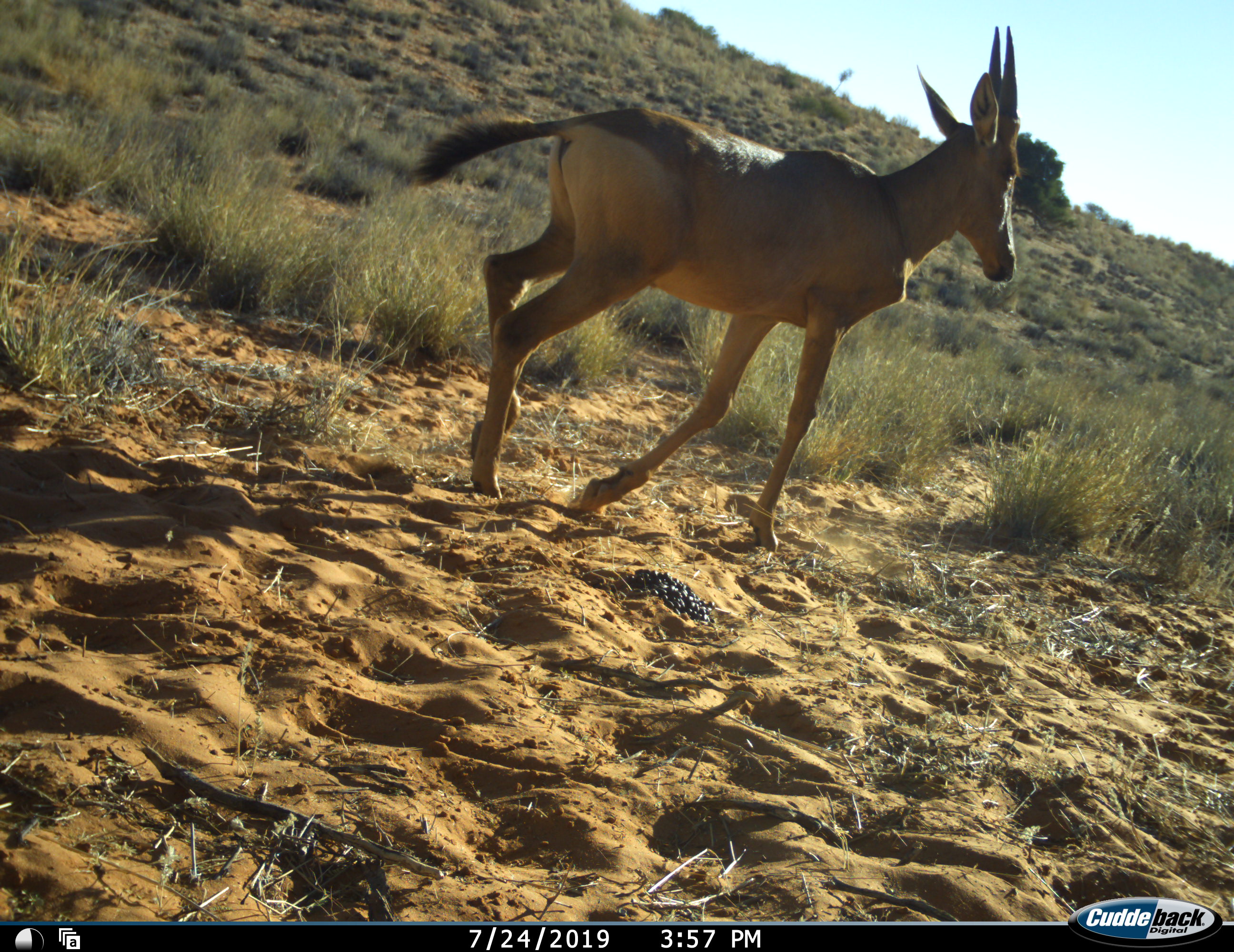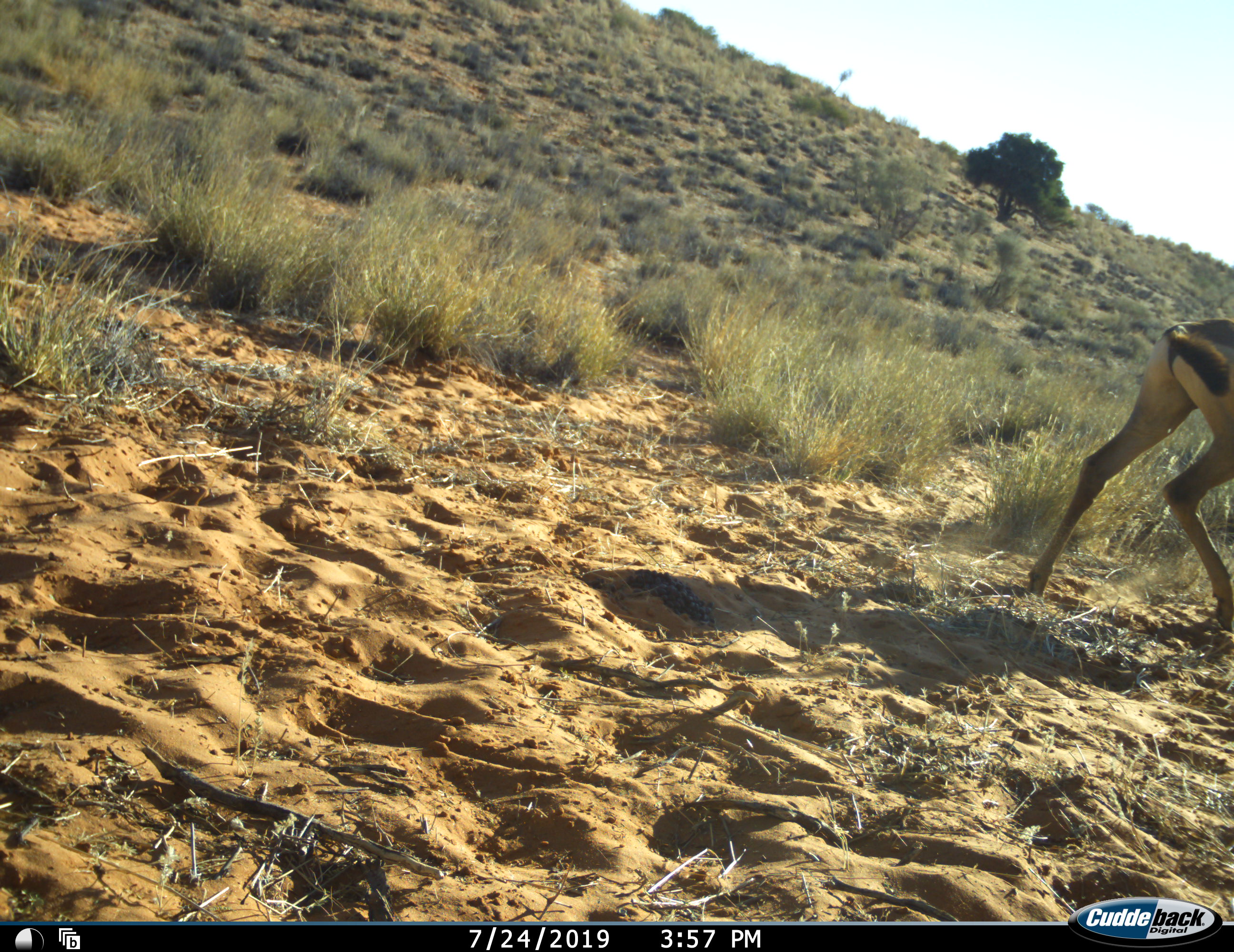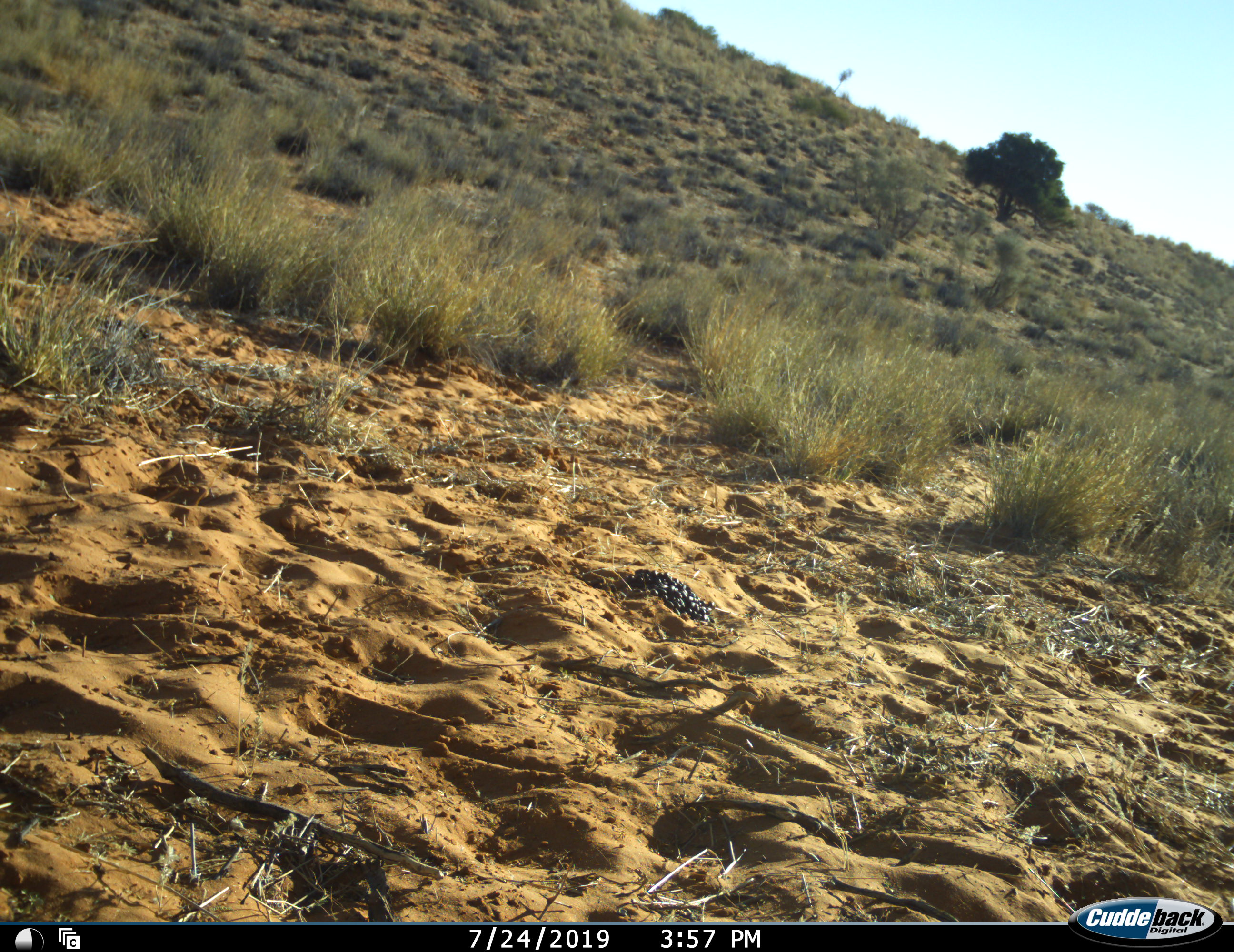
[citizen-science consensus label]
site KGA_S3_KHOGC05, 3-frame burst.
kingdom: Animalia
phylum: Chordata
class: Mammalia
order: Artiodactyla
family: Bovidae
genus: Alcelaphus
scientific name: Alcelaphus buselaphus caama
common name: red hartebeest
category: hartebeestred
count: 1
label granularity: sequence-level